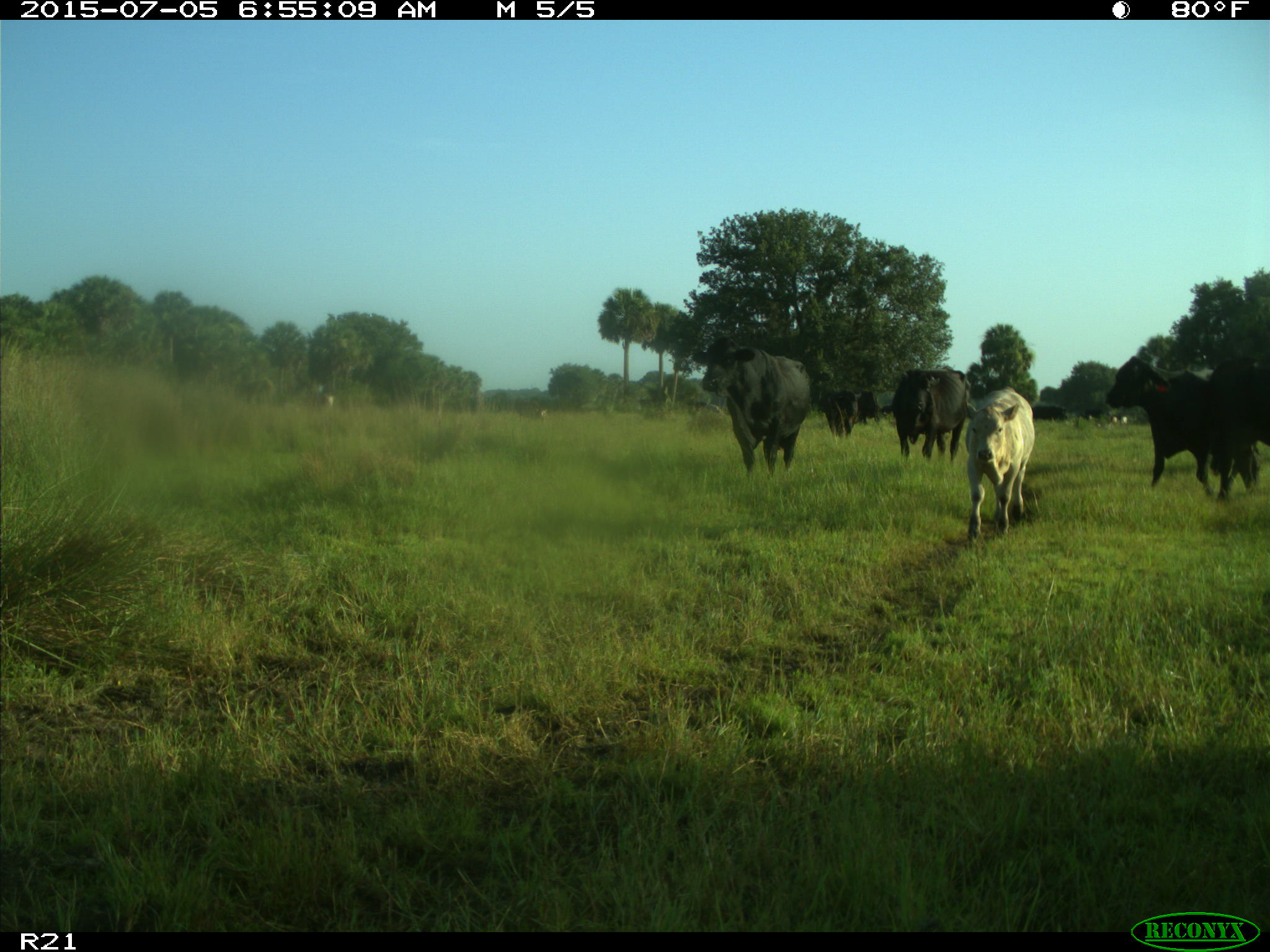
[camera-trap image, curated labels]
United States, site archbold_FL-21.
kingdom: Animalia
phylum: Chordata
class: Mammalia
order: Artiodactyla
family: Bovidae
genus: Bos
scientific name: Bos taurus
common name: domestic cow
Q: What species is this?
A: Bos taurus (domestic cow).